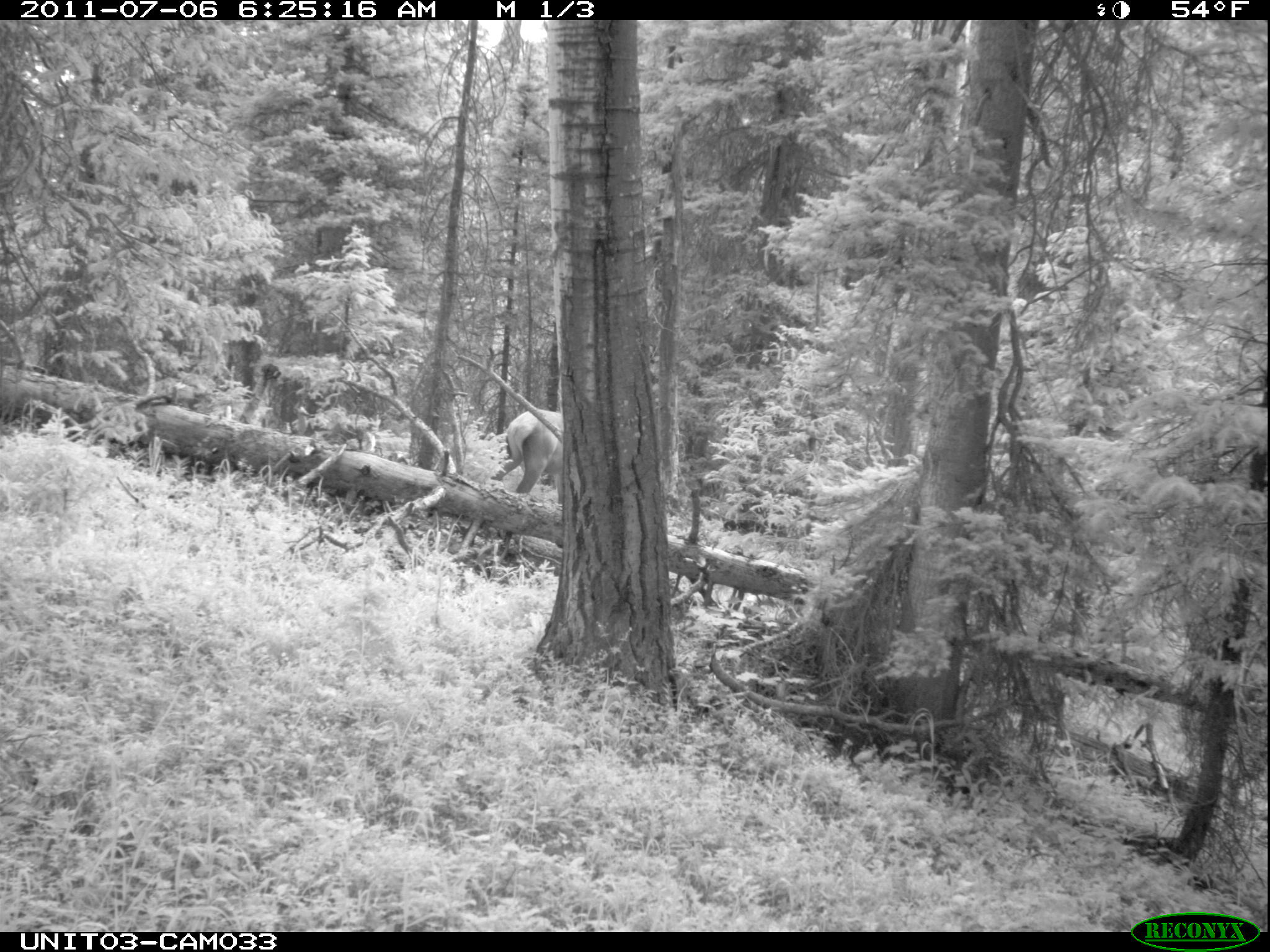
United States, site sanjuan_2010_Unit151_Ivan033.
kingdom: Animalia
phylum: Chordata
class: Mammalia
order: Artiodactyla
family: Cervidae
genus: Cervus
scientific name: Cervus elaphus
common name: red deer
Cervus elaphus (red deer).